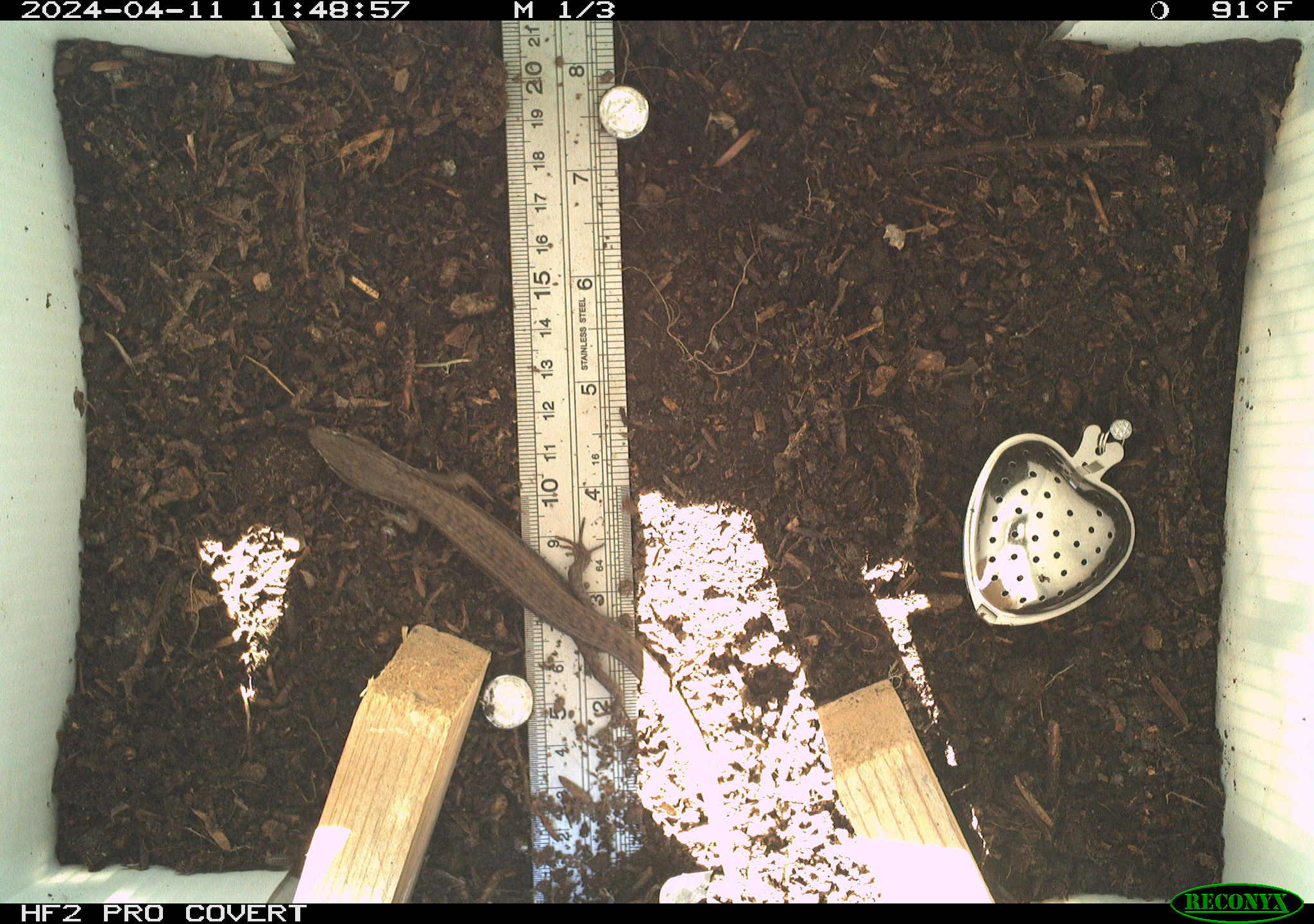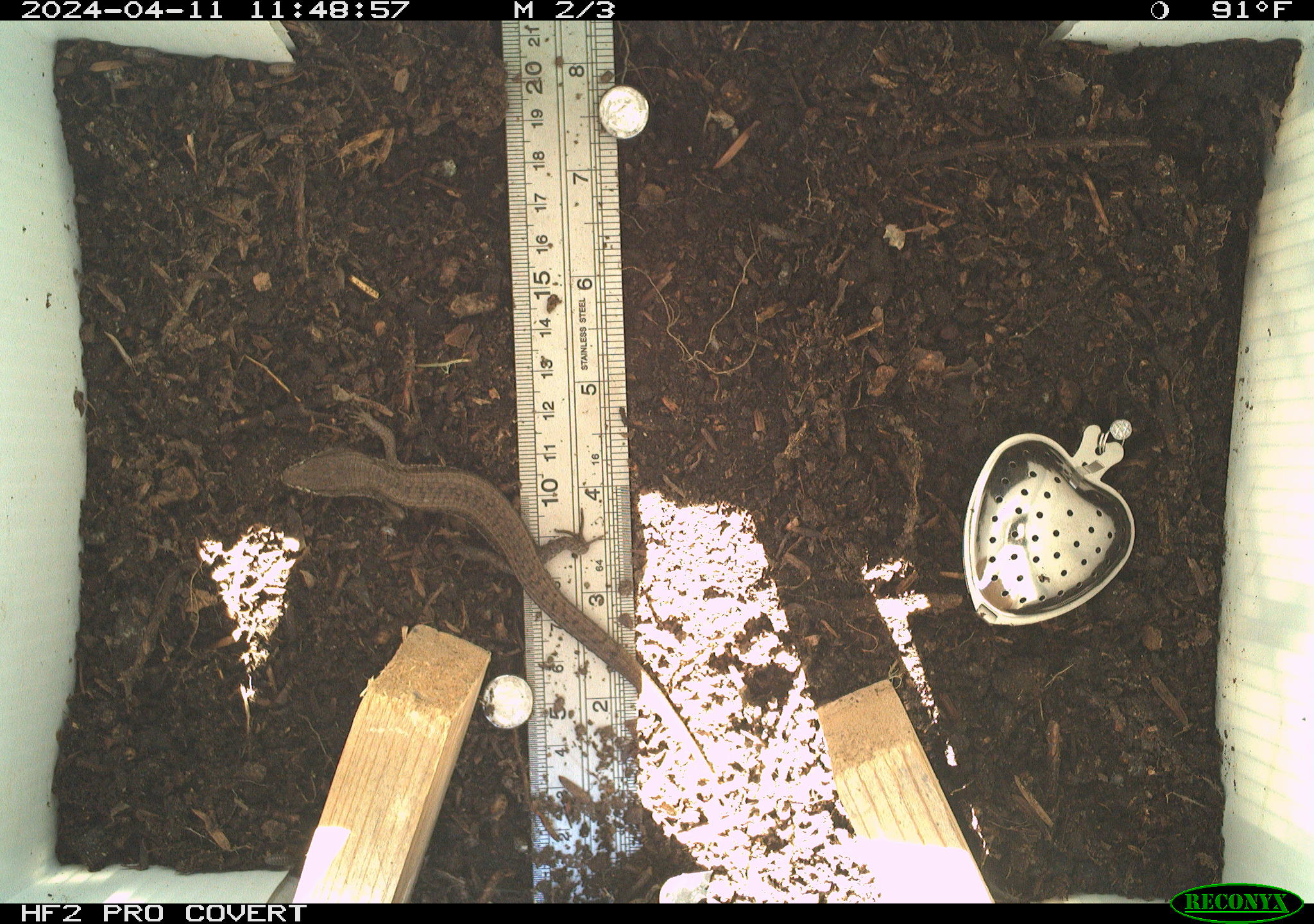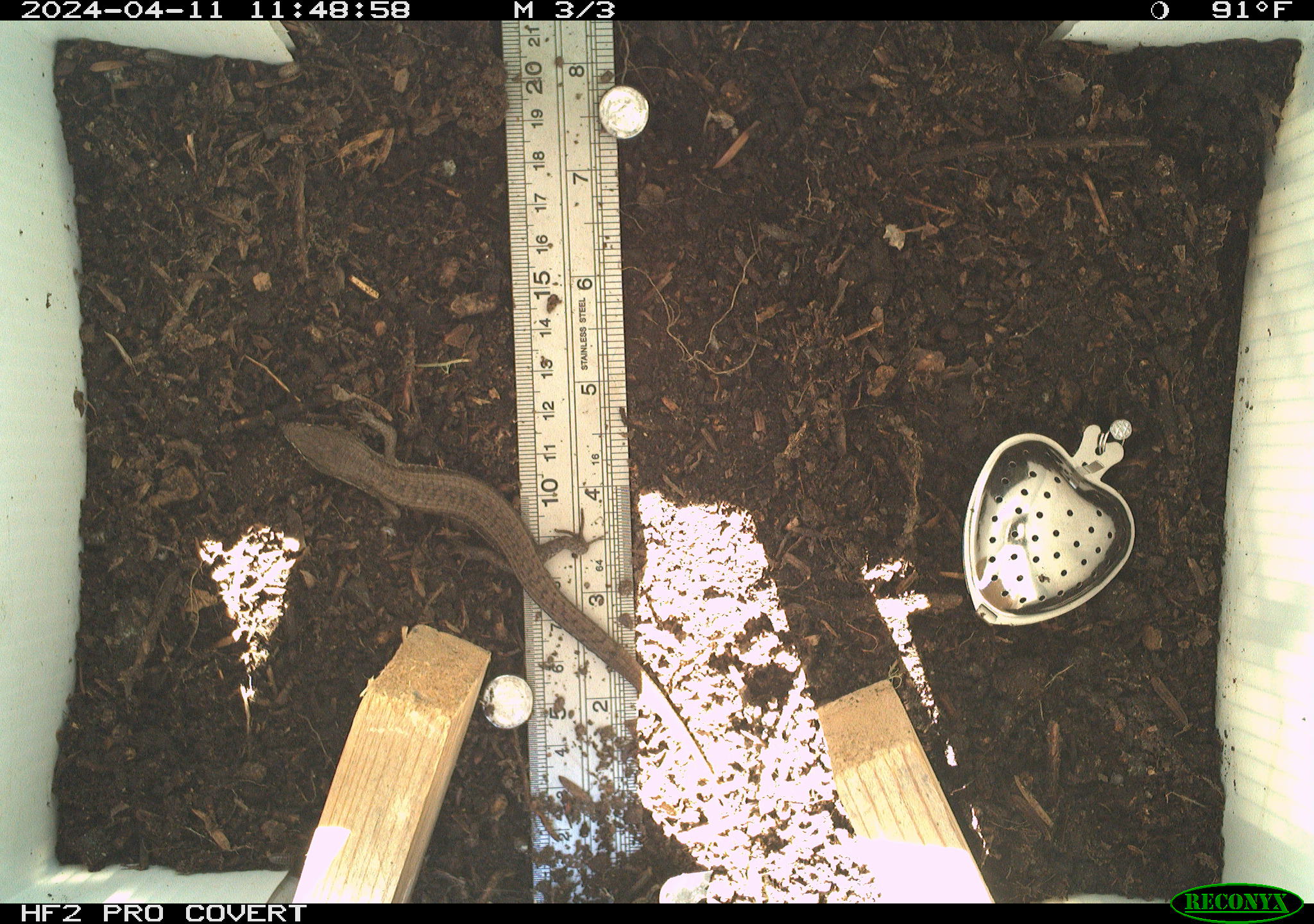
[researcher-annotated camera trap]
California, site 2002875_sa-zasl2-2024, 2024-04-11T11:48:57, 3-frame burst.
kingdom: Animalia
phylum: Chordata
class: Reptilia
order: Squamata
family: Anguidae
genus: Elgaria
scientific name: Elgaria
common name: alligator lizards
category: elgaria species